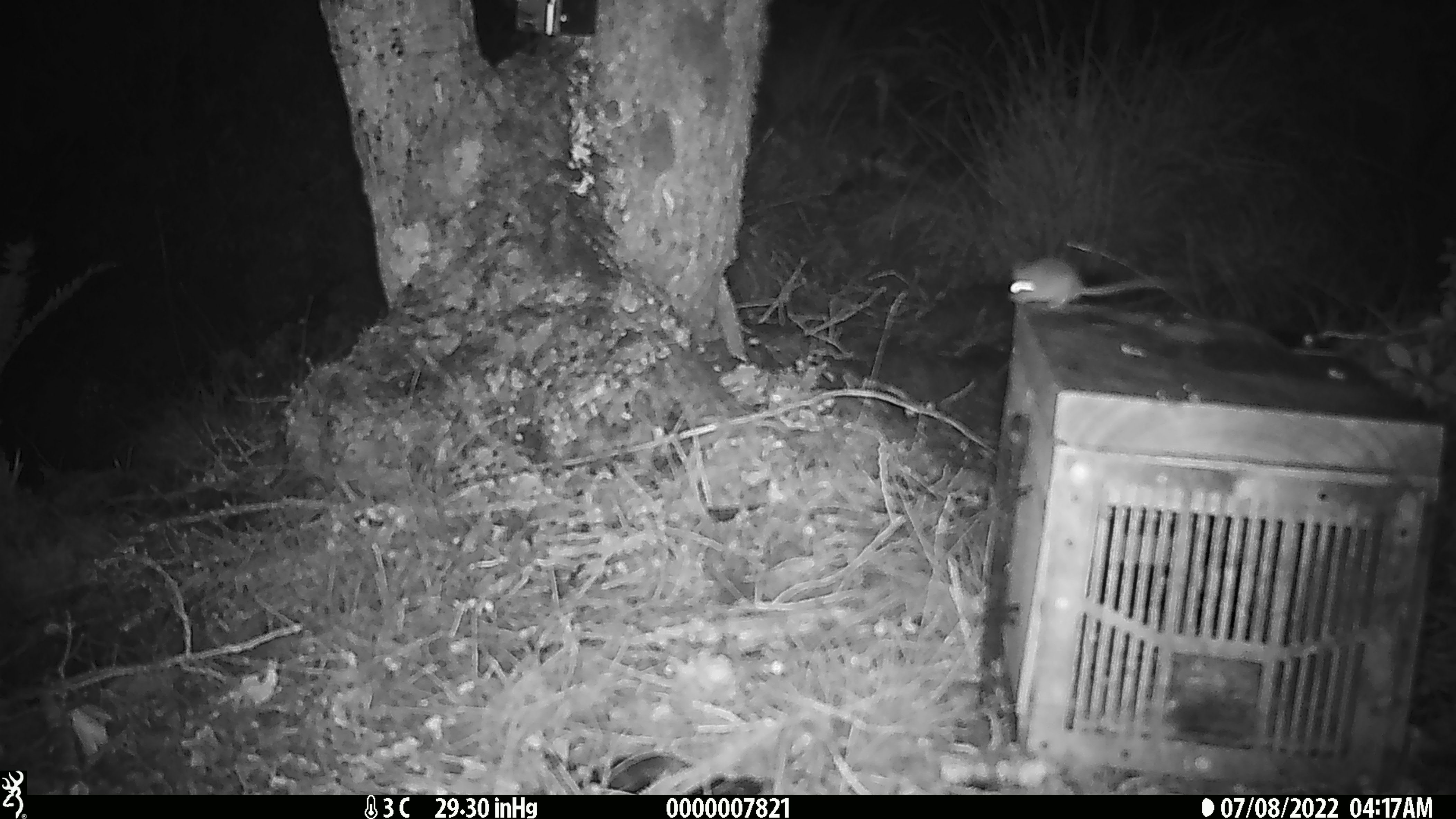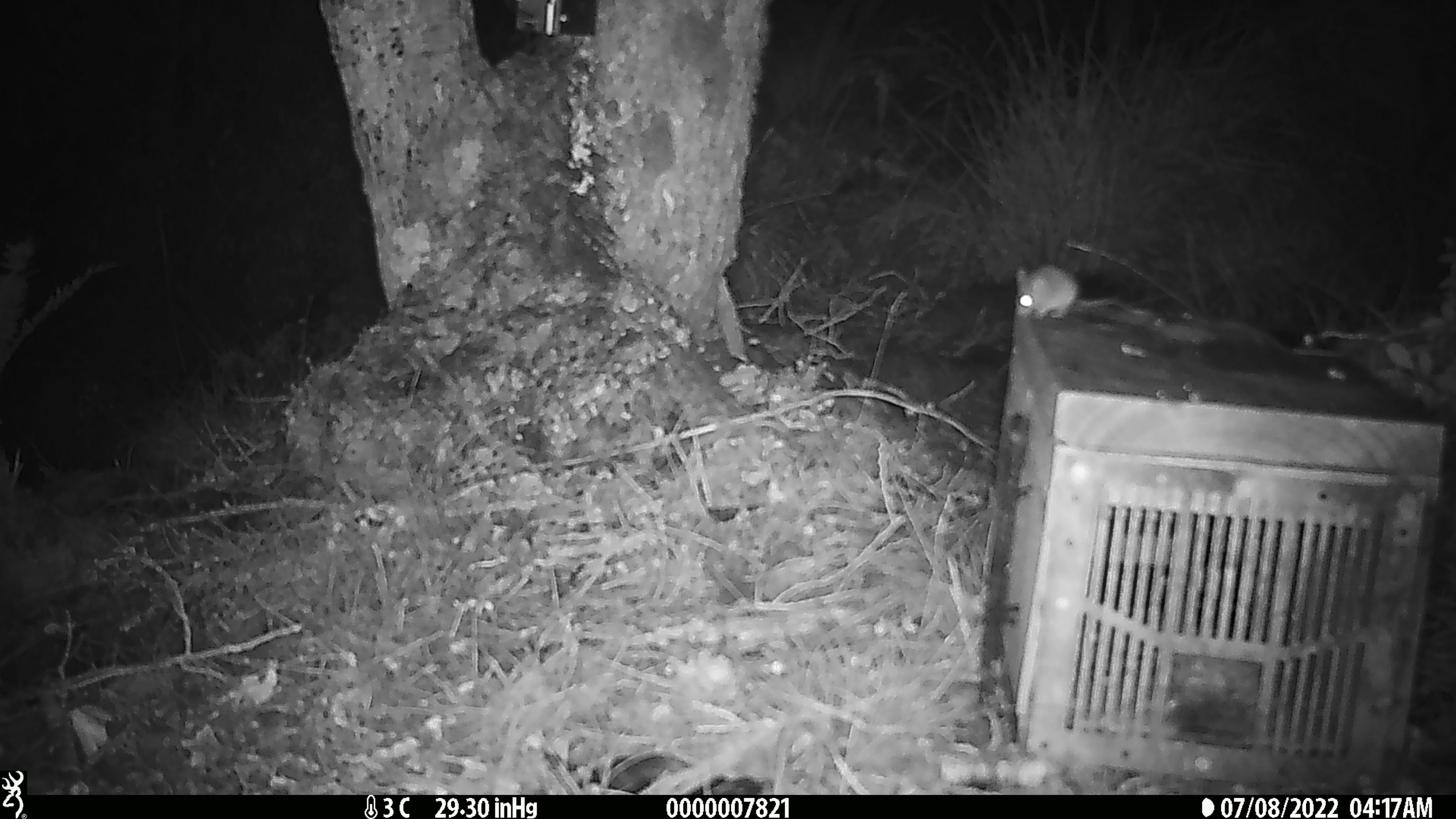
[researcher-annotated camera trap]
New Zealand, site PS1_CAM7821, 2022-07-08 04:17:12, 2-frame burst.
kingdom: Animalia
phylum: Chordata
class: Mammalia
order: Rodentia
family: Muridae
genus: Mus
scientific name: Mus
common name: mouse